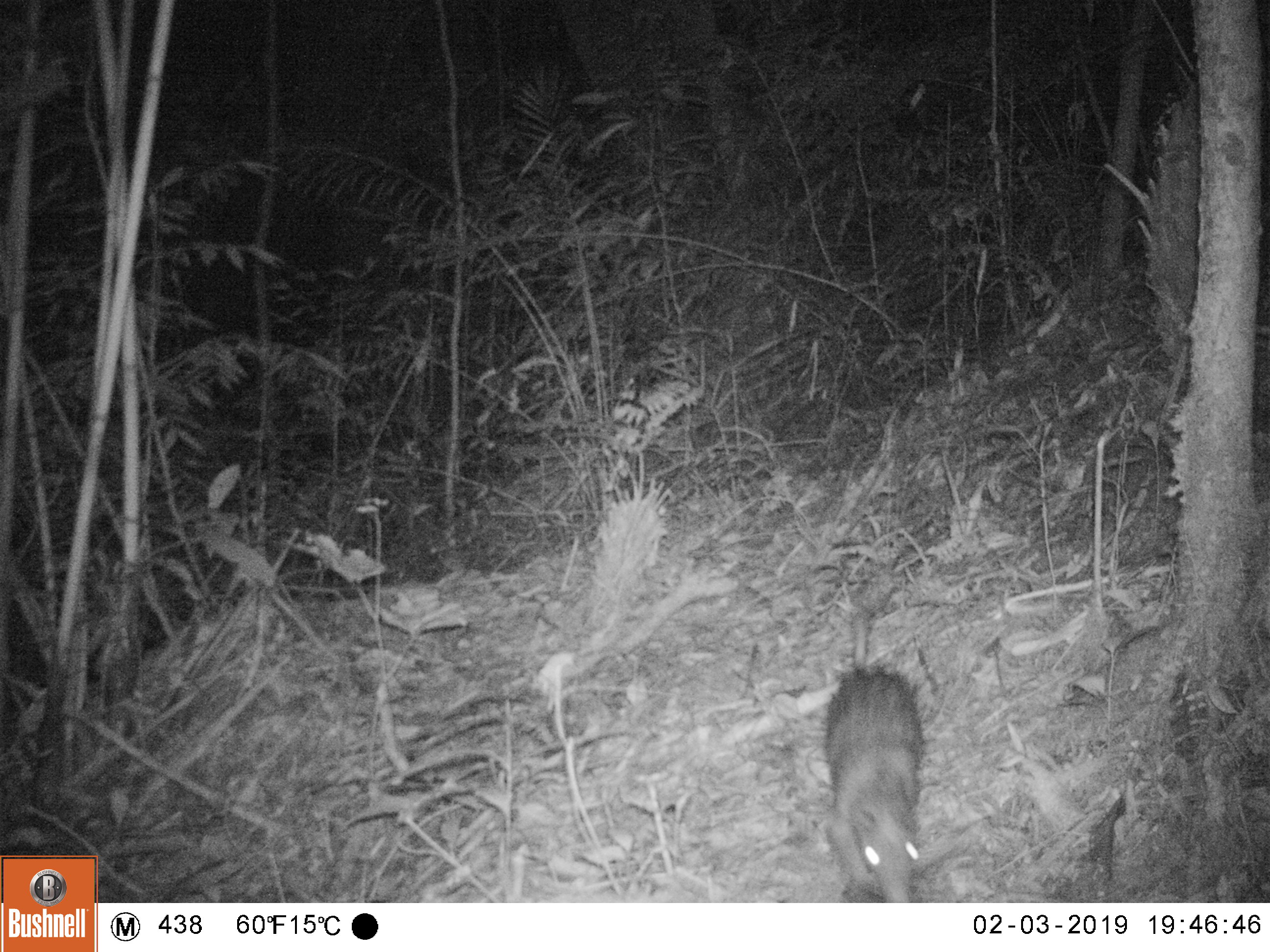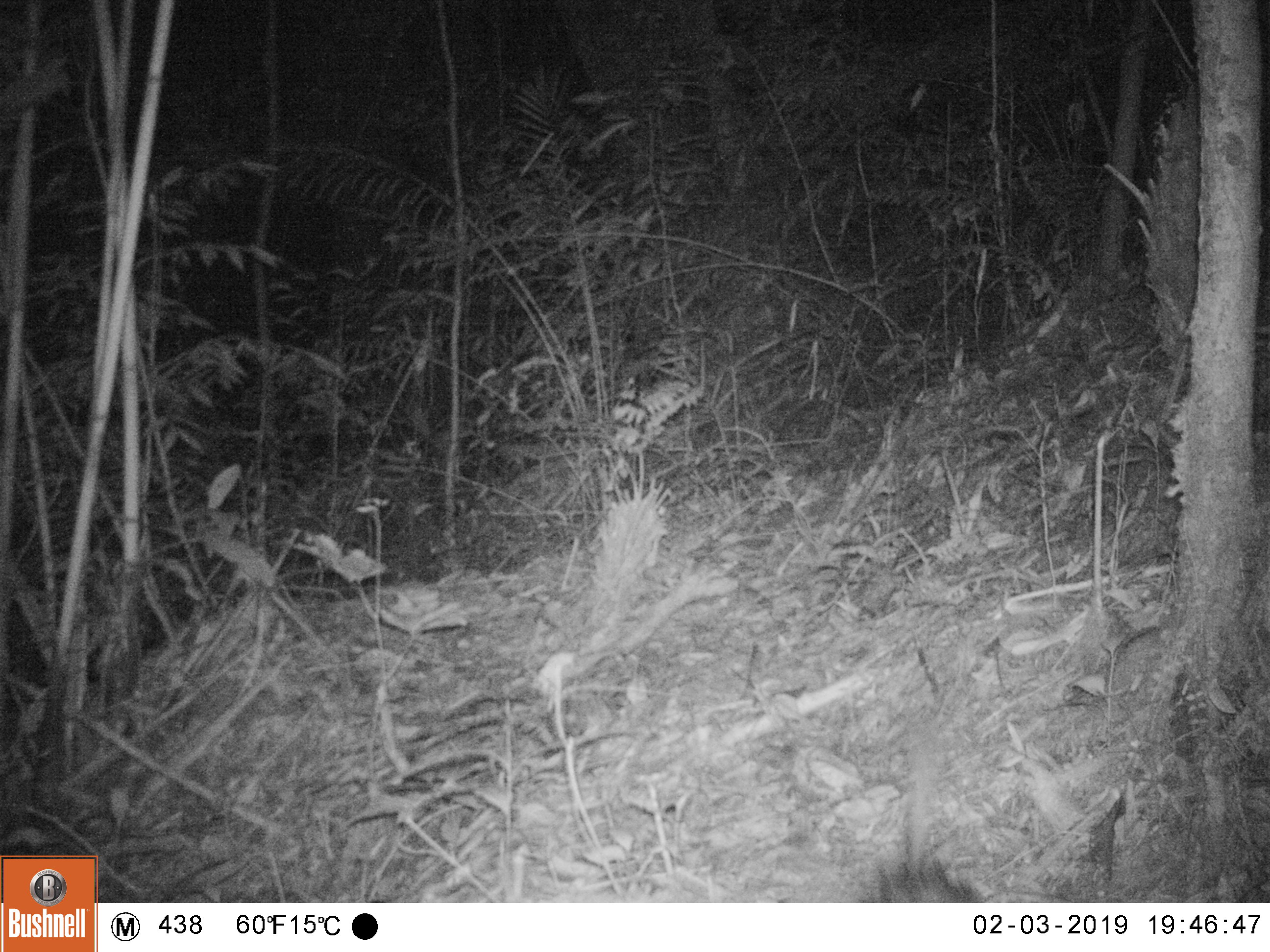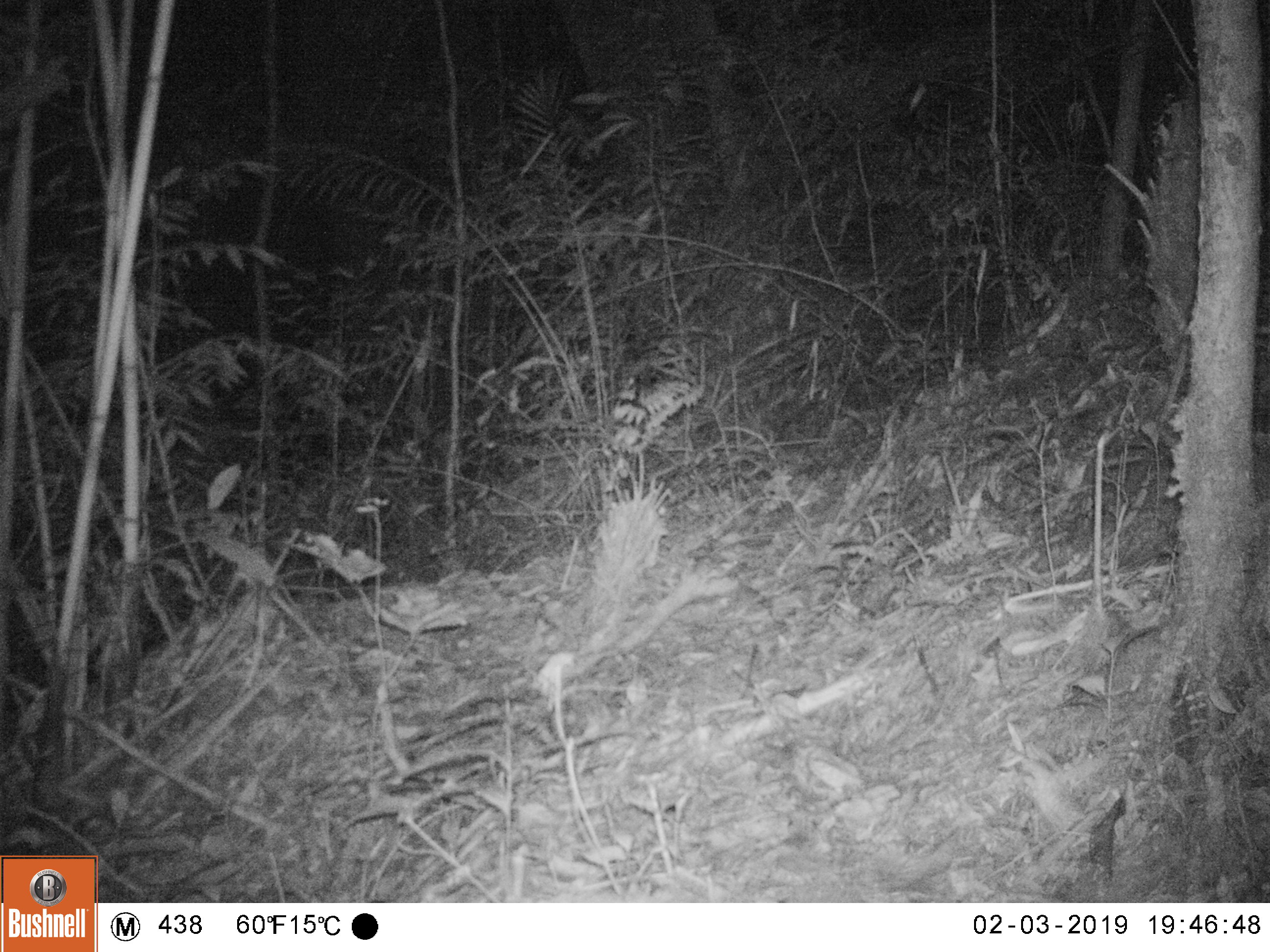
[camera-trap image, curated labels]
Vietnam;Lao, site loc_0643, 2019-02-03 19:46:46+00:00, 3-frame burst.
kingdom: Animalia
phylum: Chordata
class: Mammalia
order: Rodentia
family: Hystricidae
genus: Atherurus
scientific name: Atherurus macrourus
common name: asiatic brush-tailed porcupine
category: asiatic brush tailed porcupine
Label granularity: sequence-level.